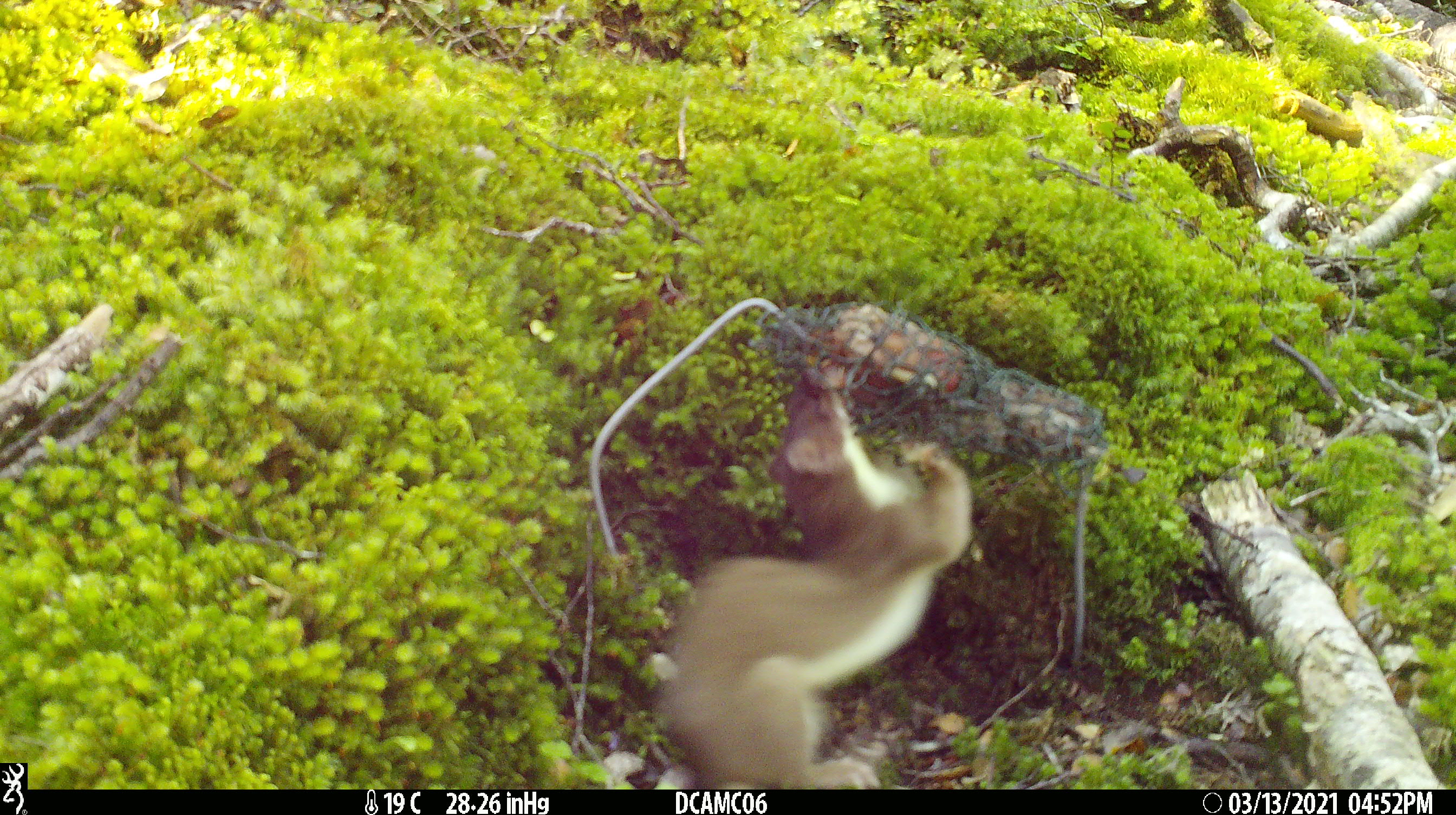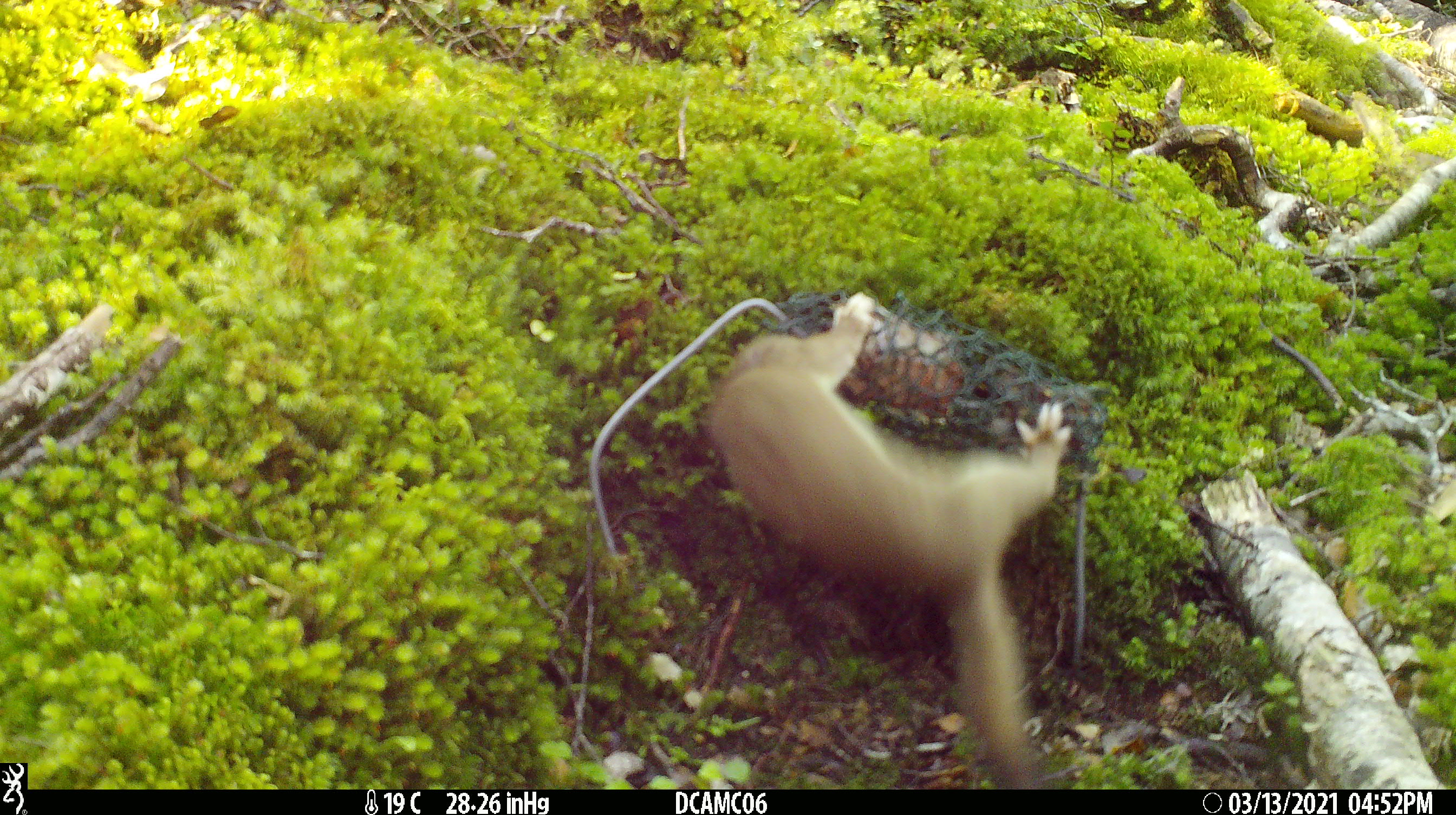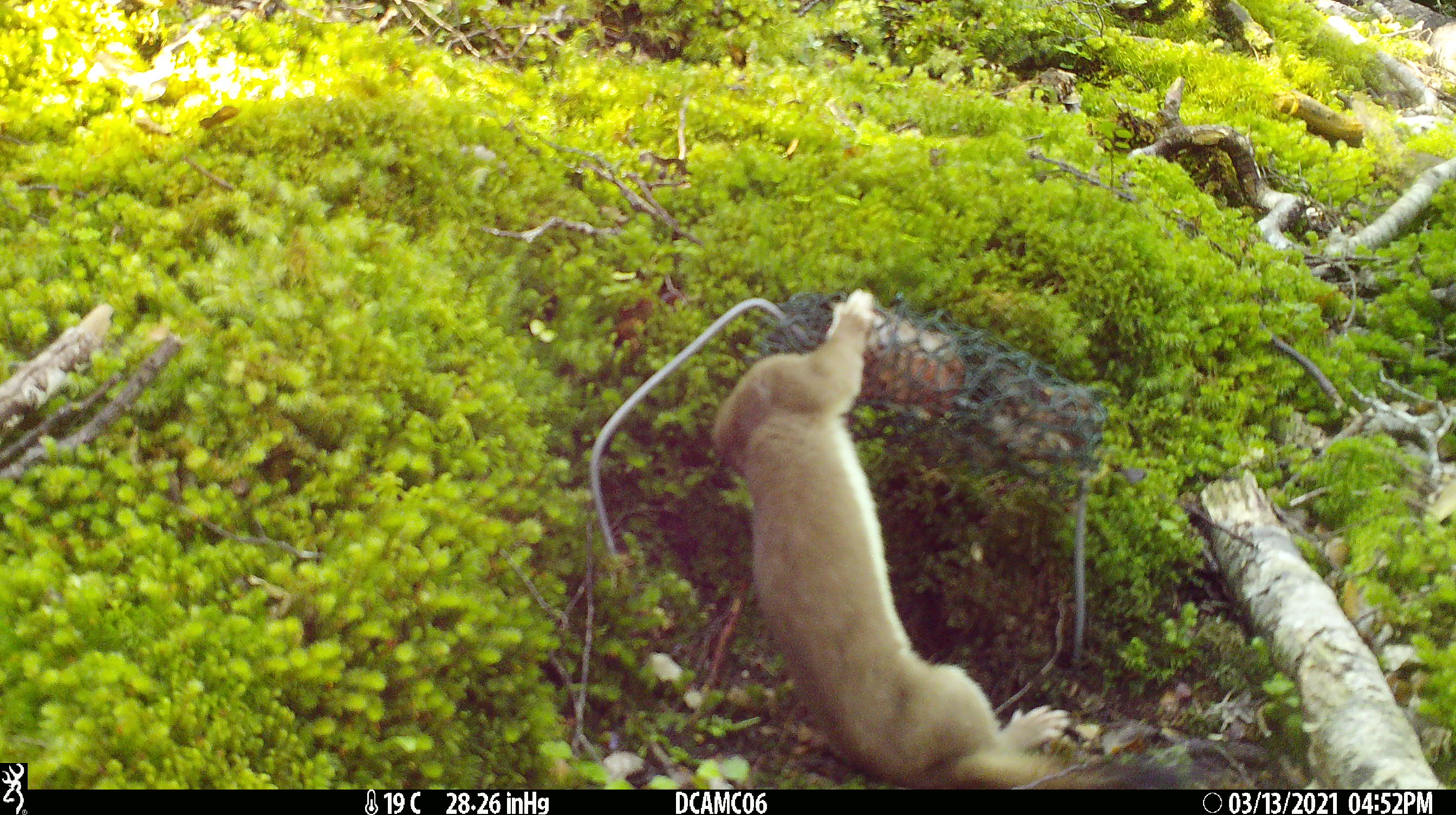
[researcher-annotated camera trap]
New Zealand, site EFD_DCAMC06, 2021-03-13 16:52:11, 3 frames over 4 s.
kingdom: Animalia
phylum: Chordata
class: Mammalia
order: Carnivora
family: Mustelidae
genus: Mustela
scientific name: Mustela erminea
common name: stoat